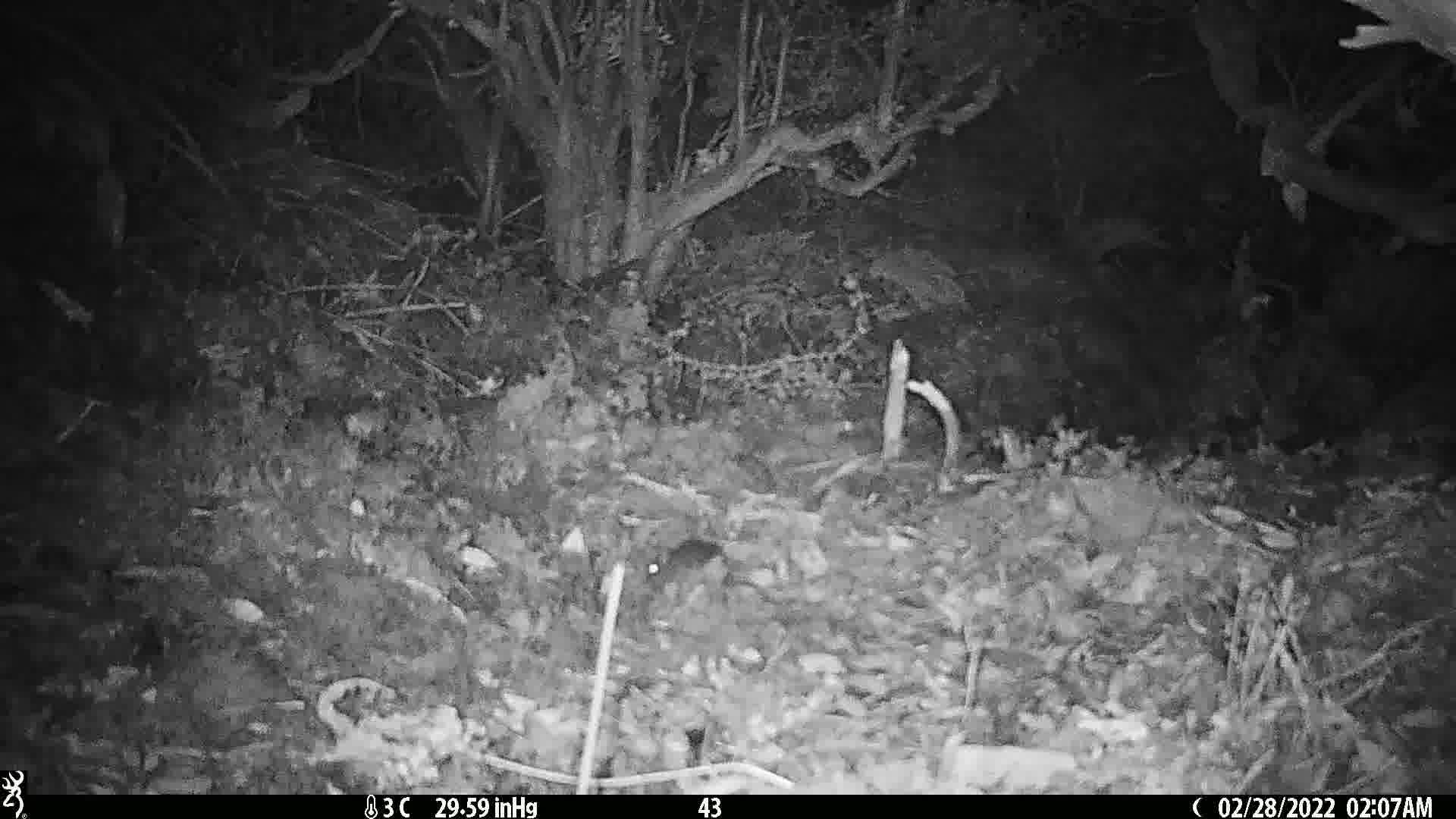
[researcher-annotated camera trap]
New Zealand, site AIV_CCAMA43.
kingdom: Animalia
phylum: Chordata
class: Mammalia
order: Rodentia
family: Muridae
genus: Mus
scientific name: Mus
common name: mouse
Mouse (Mus).